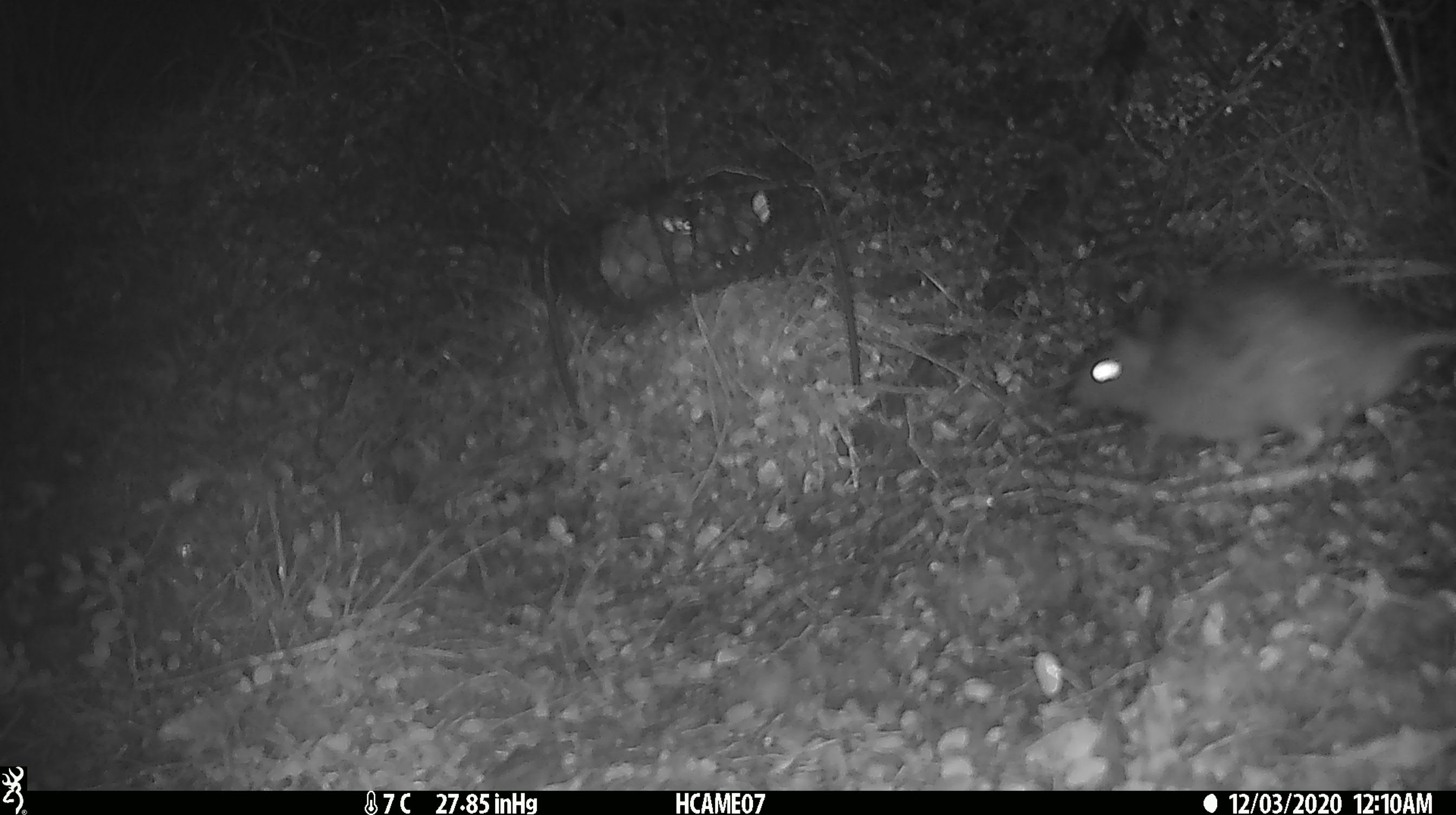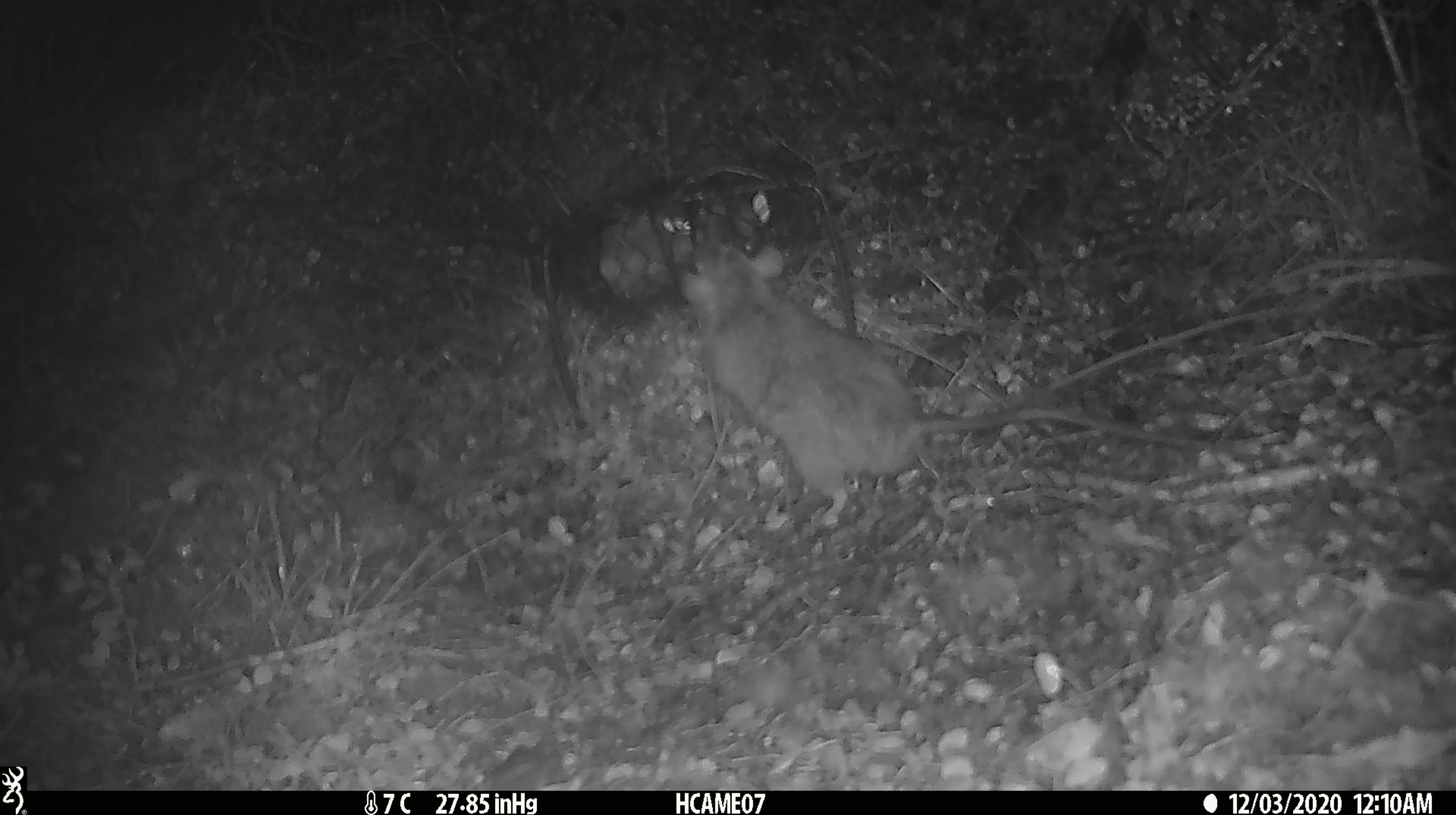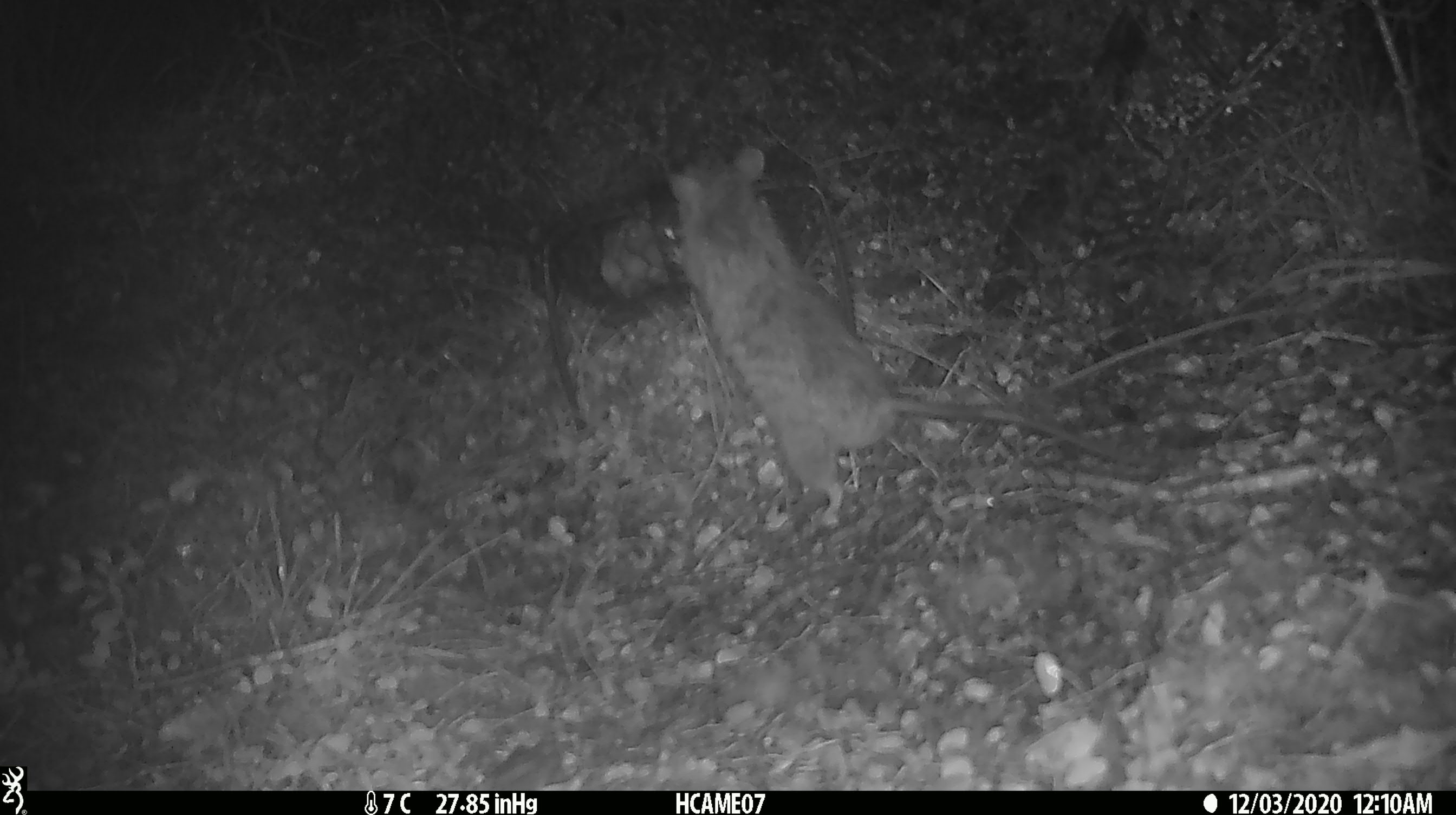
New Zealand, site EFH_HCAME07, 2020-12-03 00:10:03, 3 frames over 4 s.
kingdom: Animalia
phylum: Chordata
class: Mammalia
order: Rodentia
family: Muridae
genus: Rattus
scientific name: Rattus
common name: rat